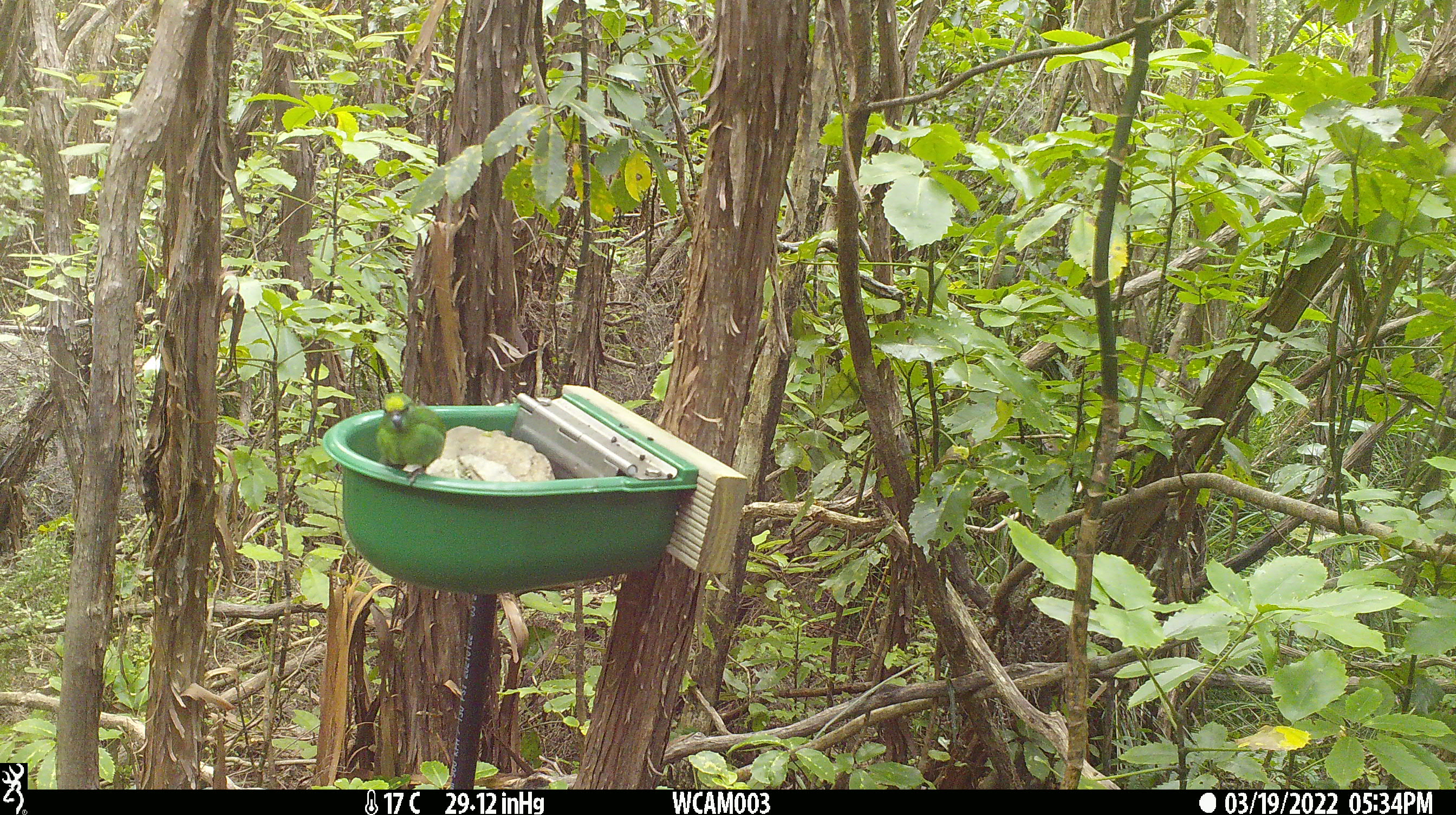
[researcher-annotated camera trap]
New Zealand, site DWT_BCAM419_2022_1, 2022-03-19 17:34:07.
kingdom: Animalia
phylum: Chordata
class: Aves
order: Psittaciformes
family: Psittaculidae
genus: Cyanoramphus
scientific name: Cyanoramphus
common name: parakeet